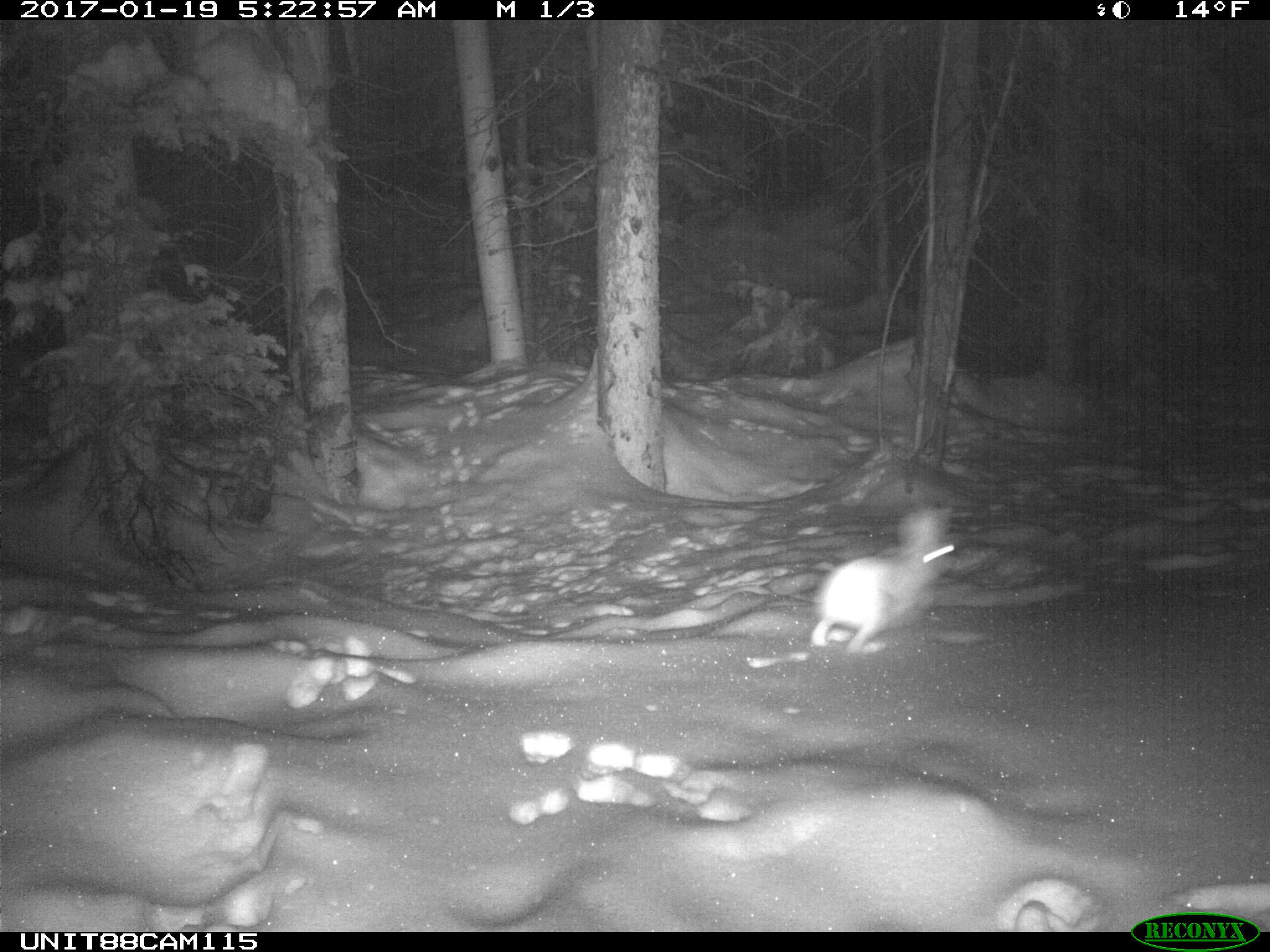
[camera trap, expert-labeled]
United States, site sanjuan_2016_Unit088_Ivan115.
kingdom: Animalia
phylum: Chordata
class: Mammalia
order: Lagomorpha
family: Leporidae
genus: Lepus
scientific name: Lepus americanus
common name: snowshoe hare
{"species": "Lepus americanus (snowshoe hare)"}